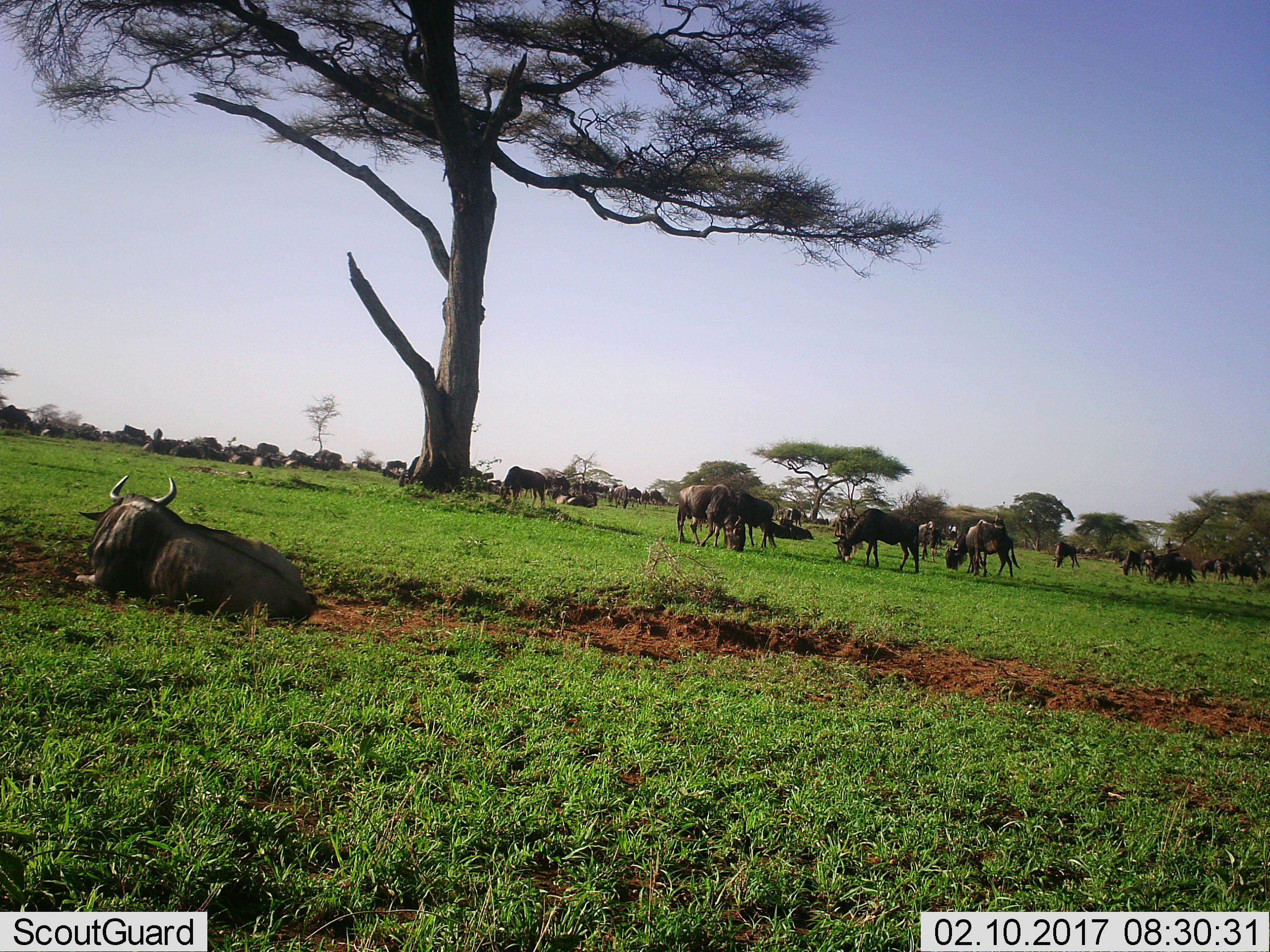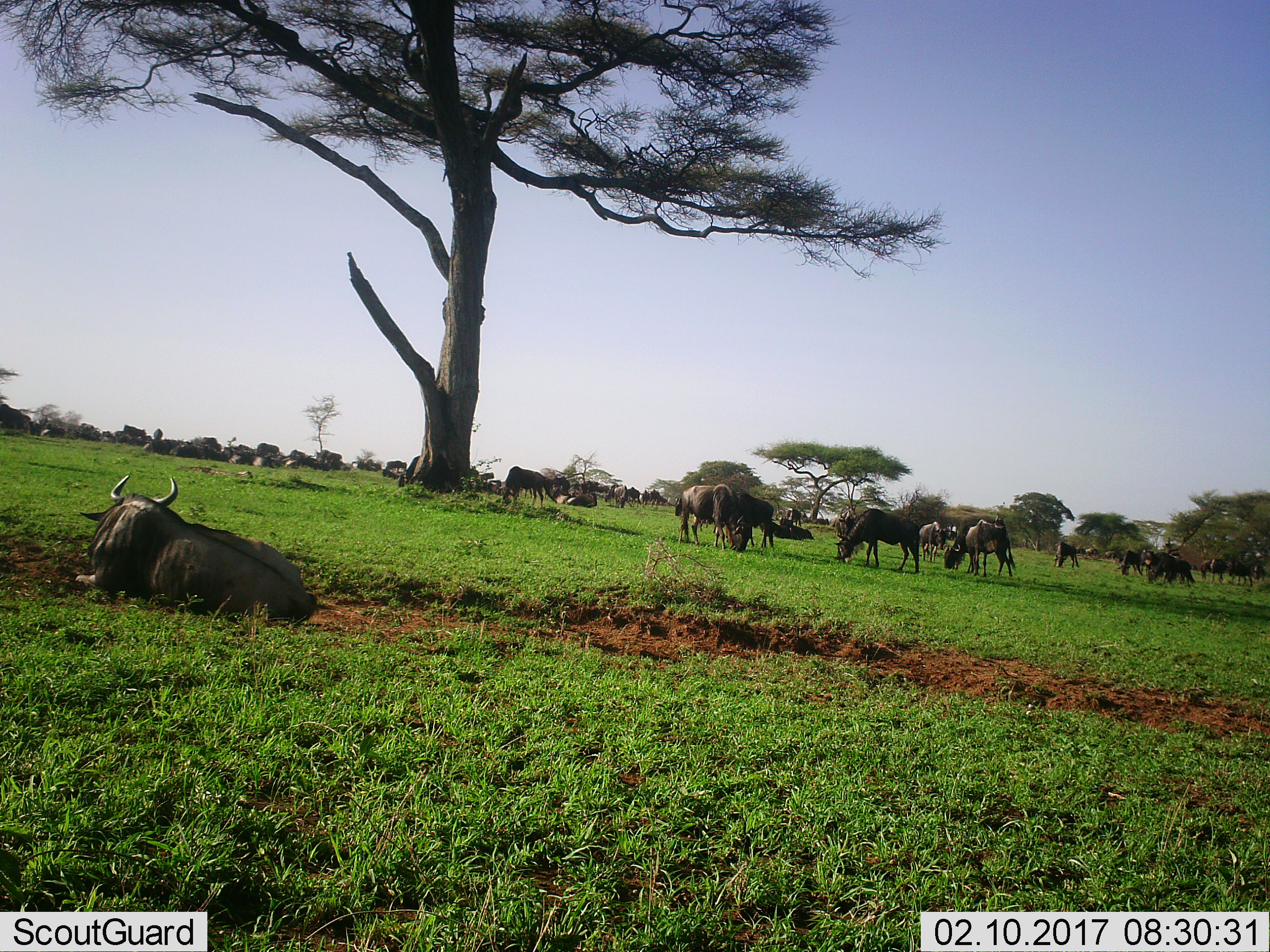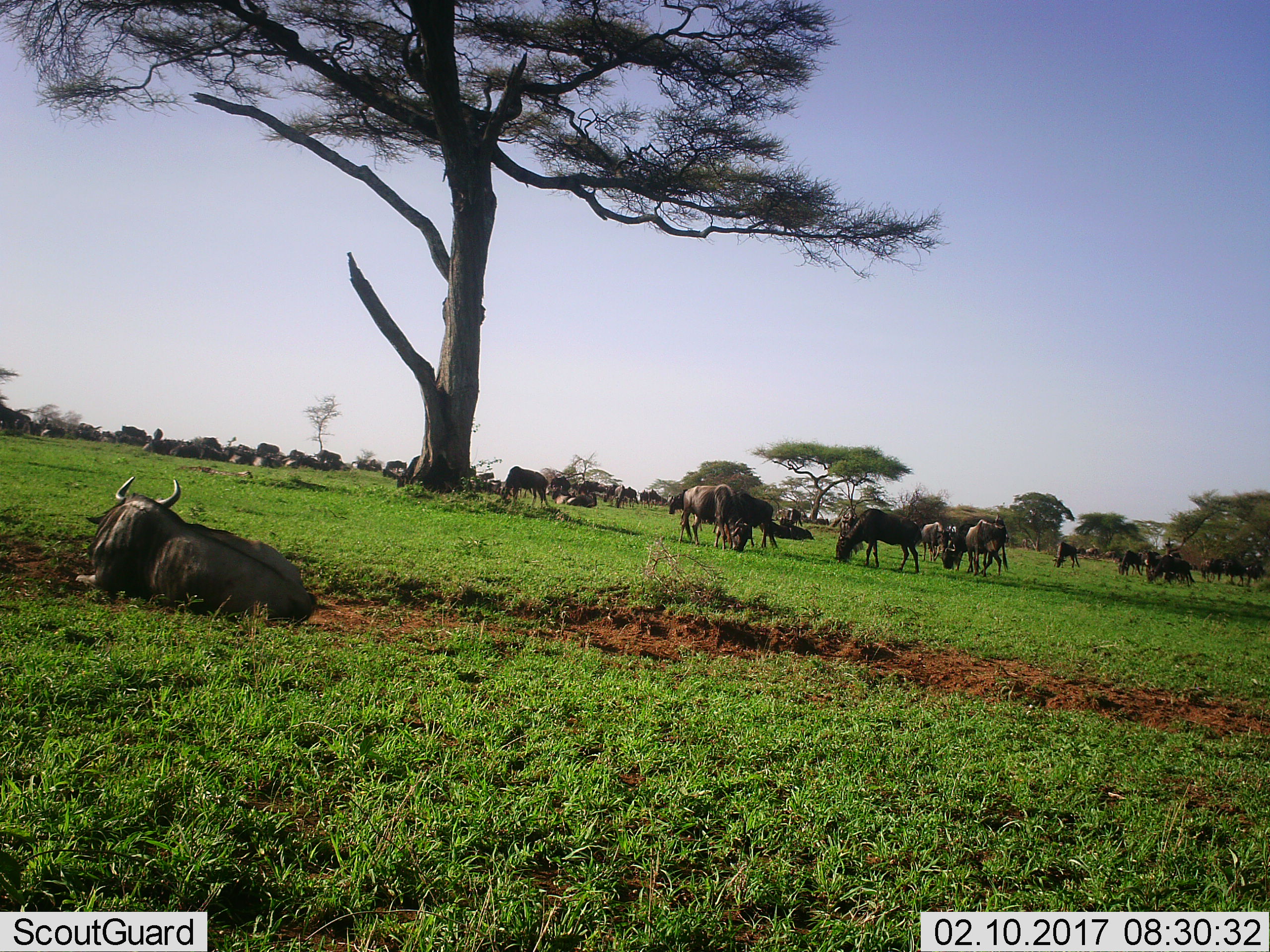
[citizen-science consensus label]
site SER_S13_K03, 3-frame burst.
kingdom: Animalia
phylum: Chordata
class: Mammalia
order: Artiodactyla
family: Bovidae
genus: Connochaetes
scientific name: Connochaetes taurinus taurinus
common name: blue wildebeest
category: wildebeestblue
Wildebeestblue (blue wildebeest) (Connochaetes taurinus taurinus), count 11-50. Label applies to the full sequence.